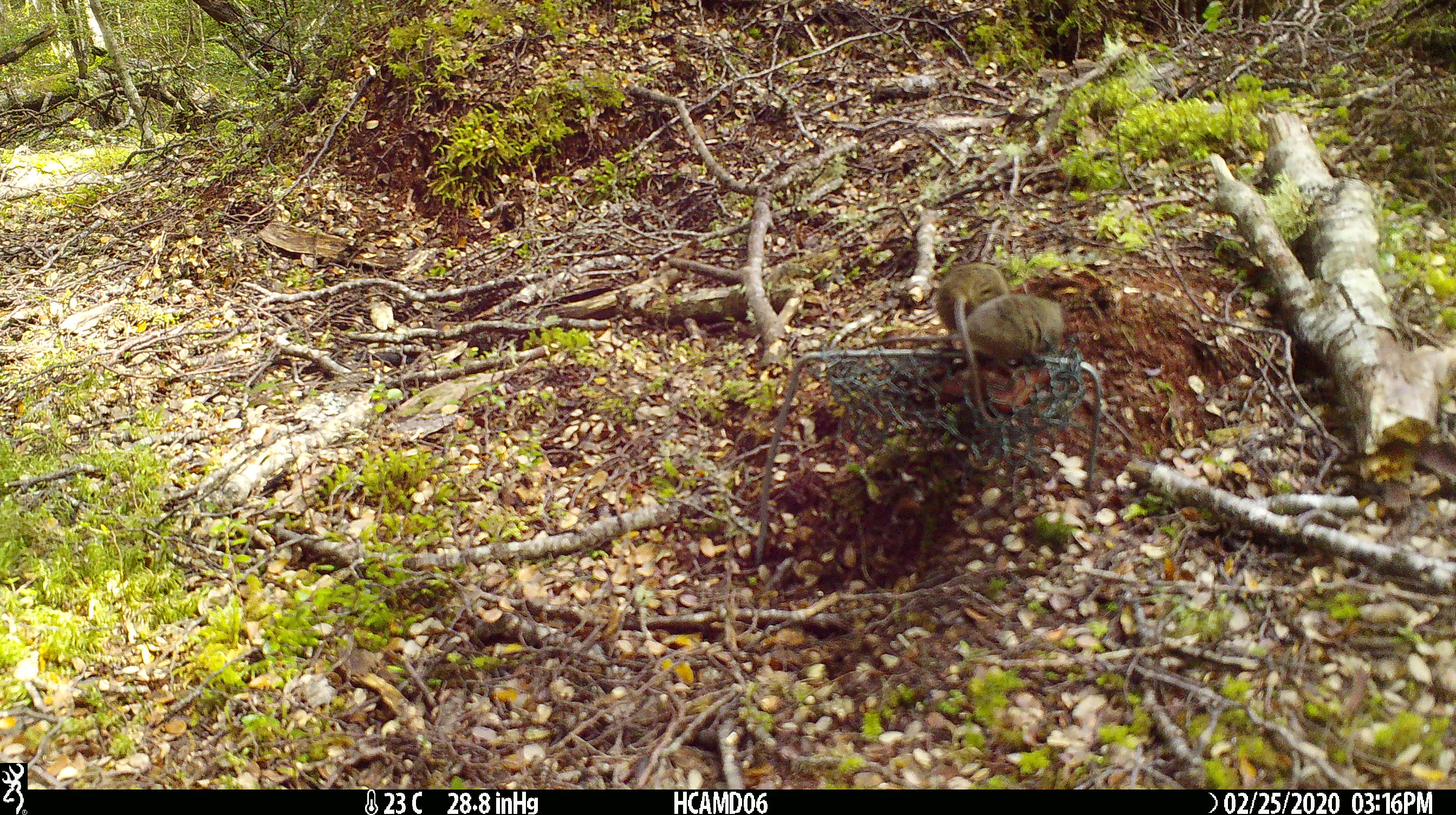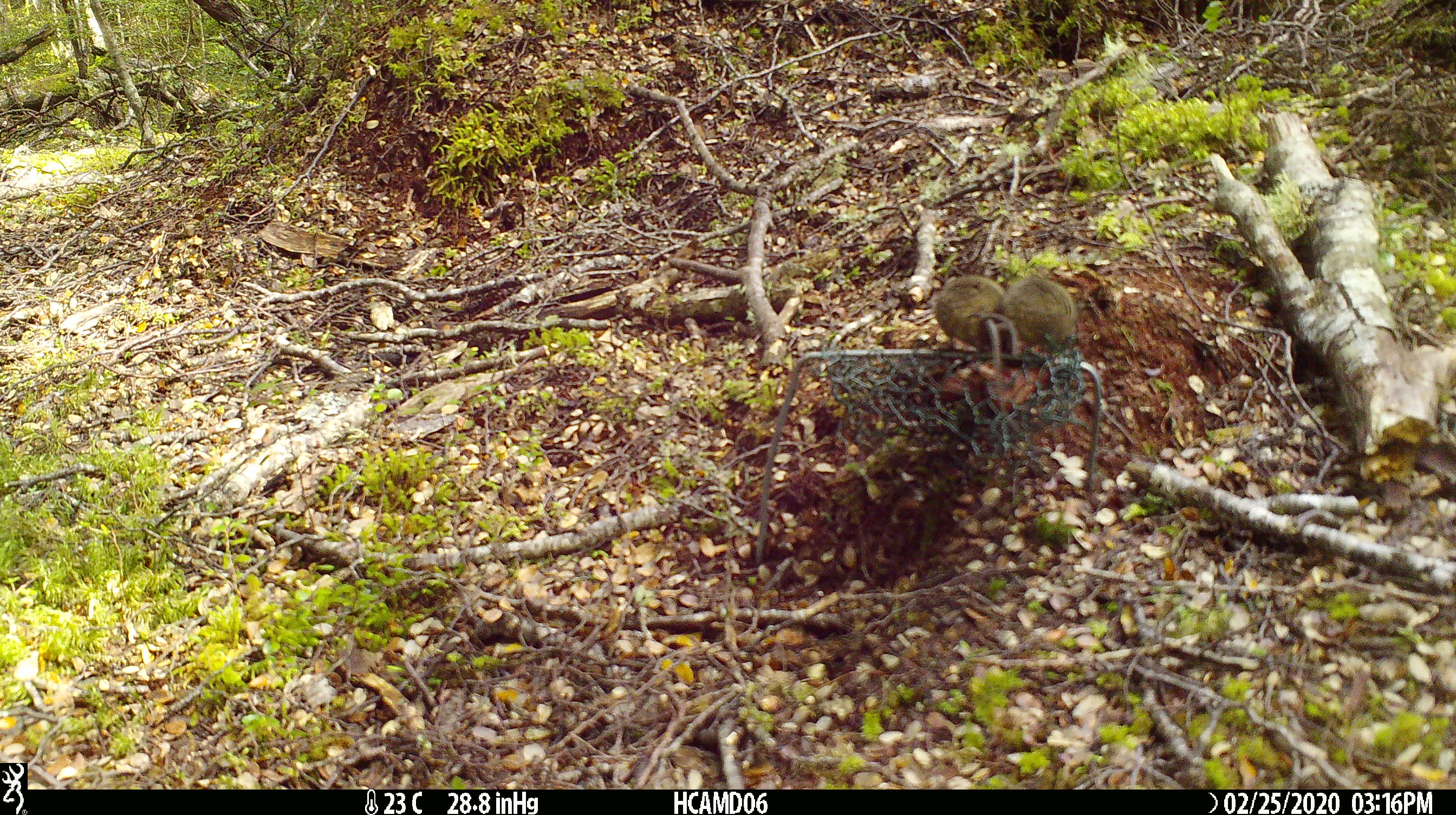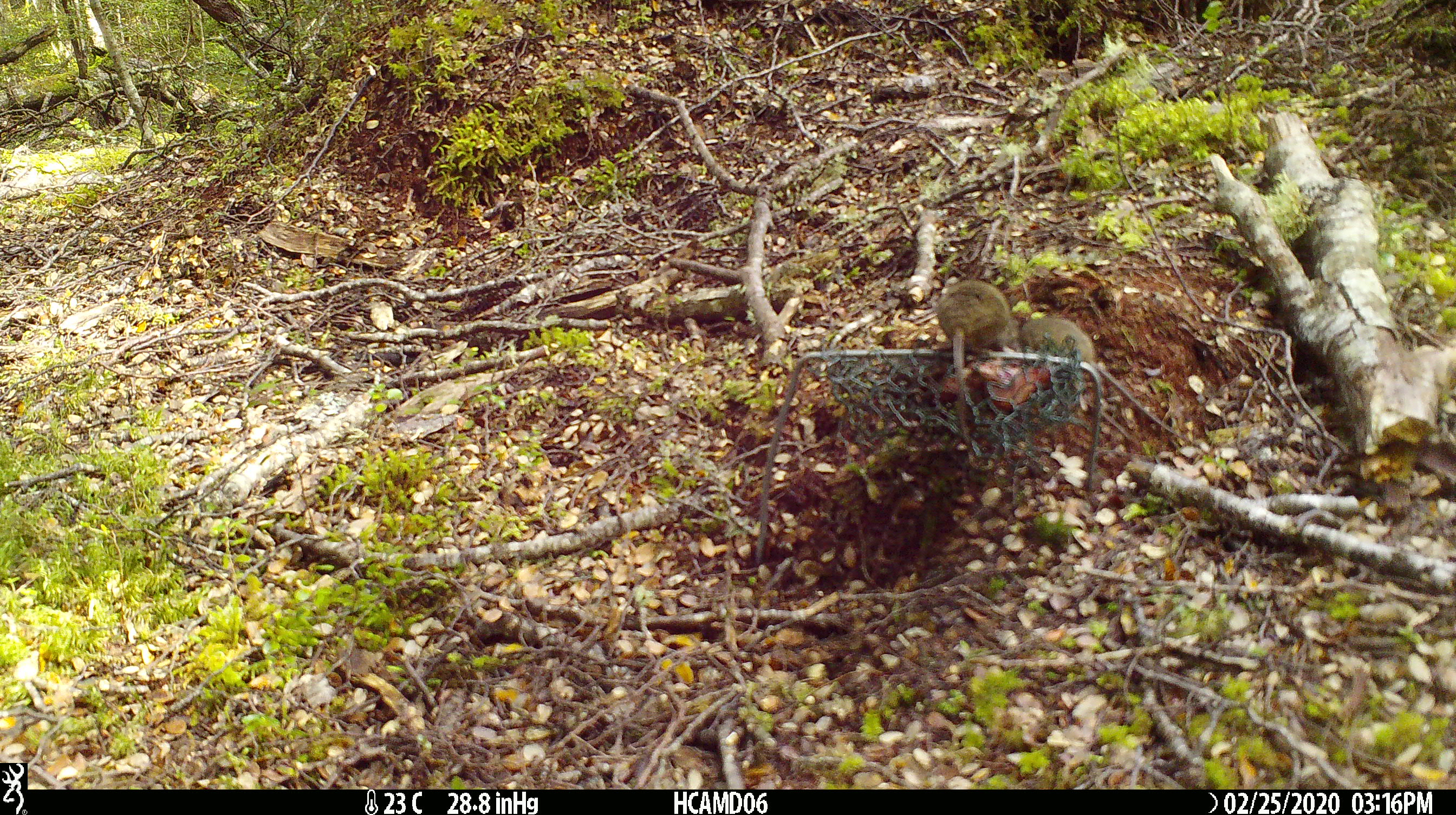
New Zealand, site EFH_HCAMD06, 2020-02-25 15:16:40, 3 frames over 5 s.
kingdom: Animalia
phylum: Chordata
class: Mammalia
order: Rodentia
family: Muridae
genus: Mus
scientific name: Mus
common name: mouse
Mouse (Mus).